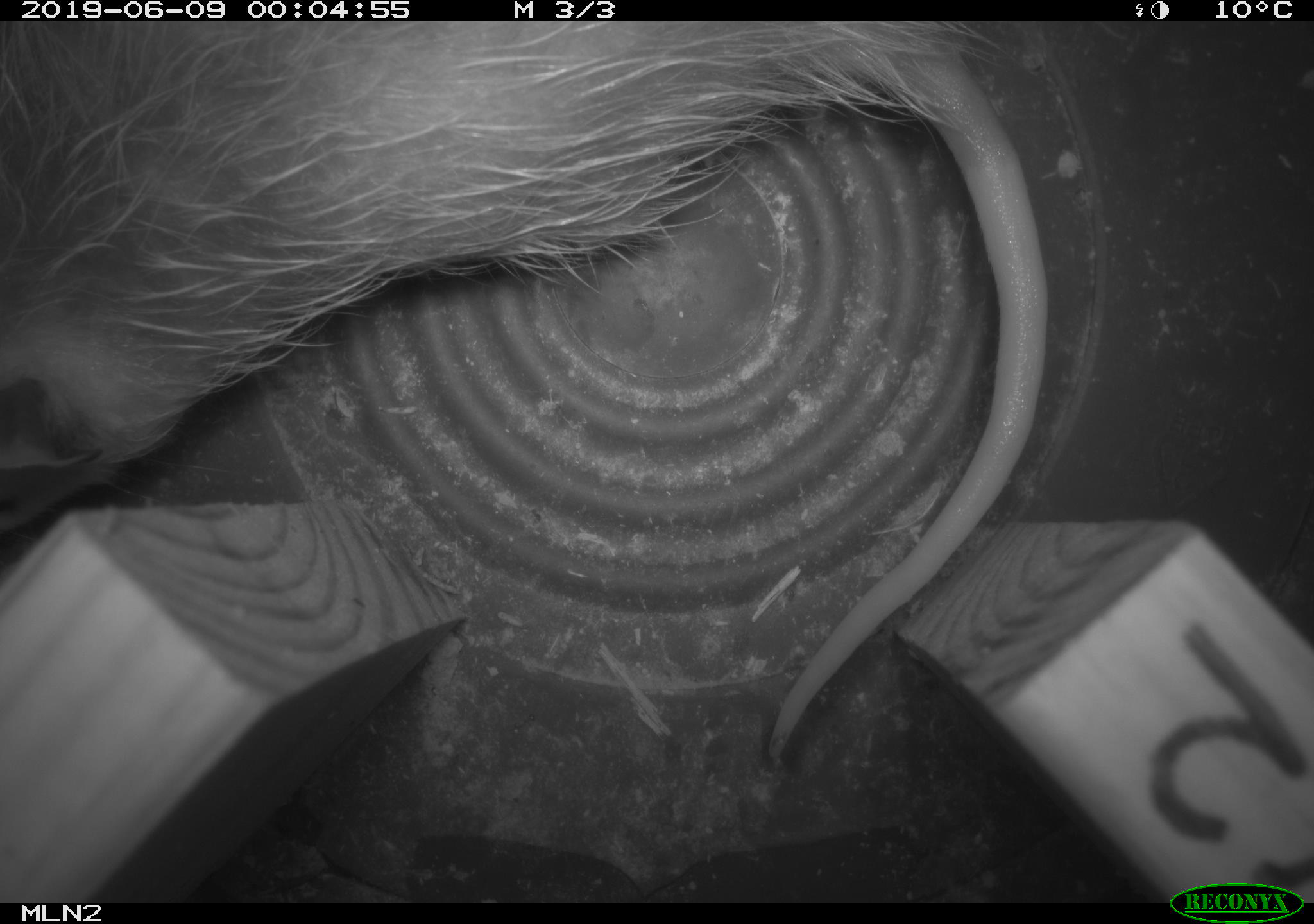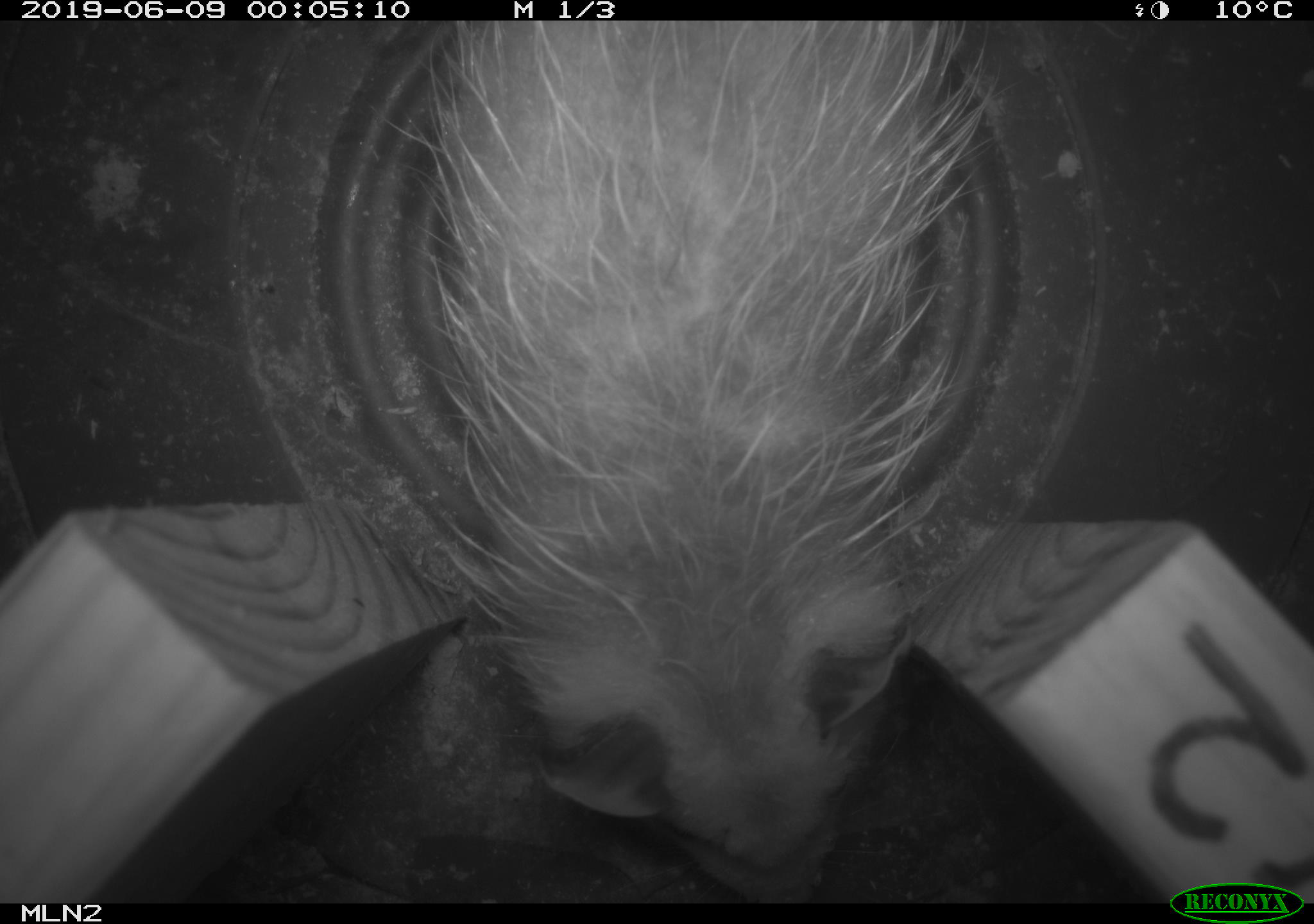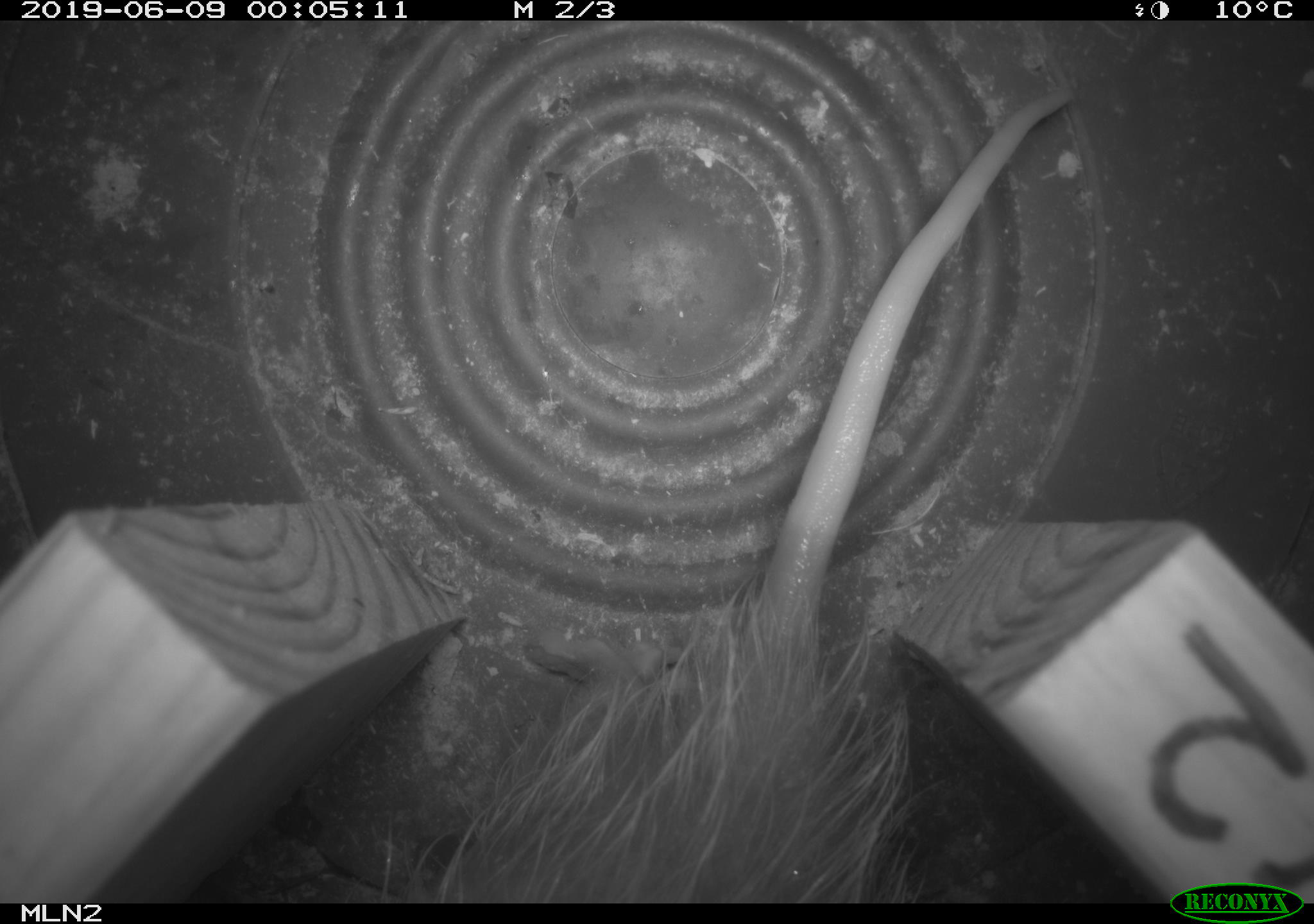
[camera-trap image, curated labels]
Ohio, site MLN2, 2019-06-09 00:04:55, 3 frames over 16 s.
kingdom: Animalia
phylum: Chordata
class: Mammalia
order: Didelphimorphia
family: Didelphidae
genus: Didelphis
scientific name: Didelphis virginiana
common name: virginia opossum